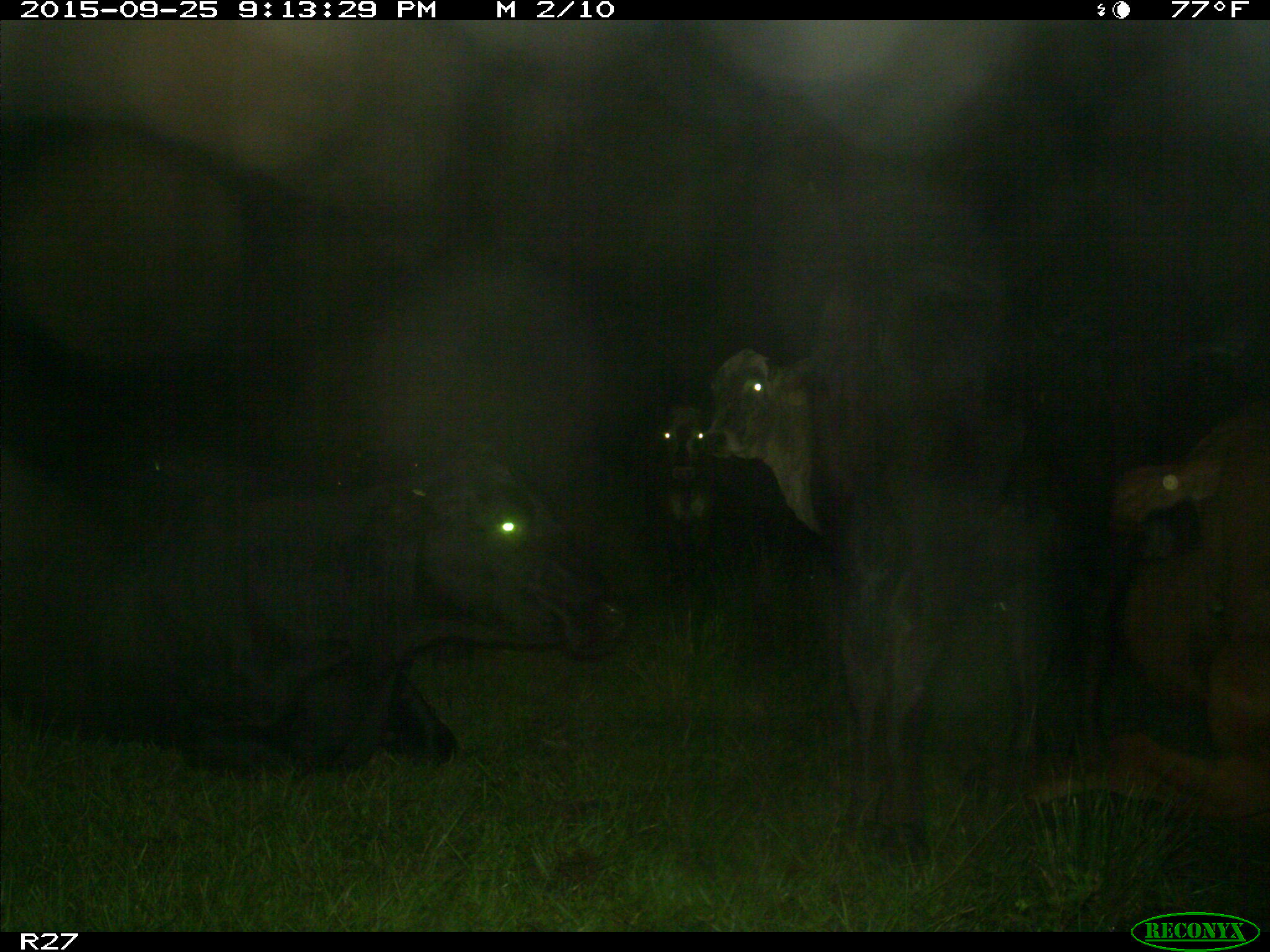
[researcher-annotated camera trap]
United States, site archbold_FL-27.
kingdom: Animalia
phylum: Chordata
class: Mammalia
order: Artiodactyla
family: Bovidae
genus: Bos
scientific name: Bos taurus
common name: domestic cow